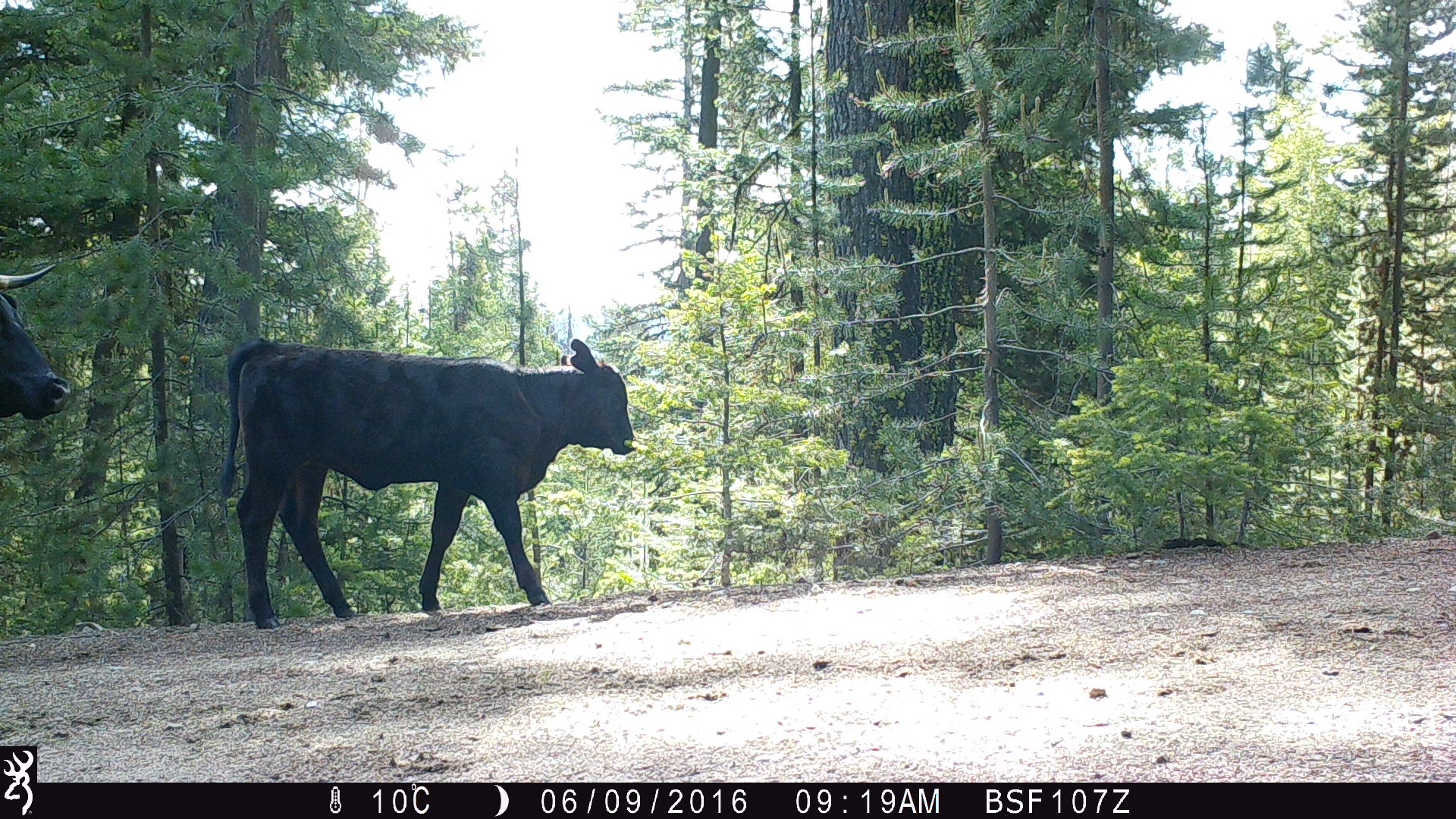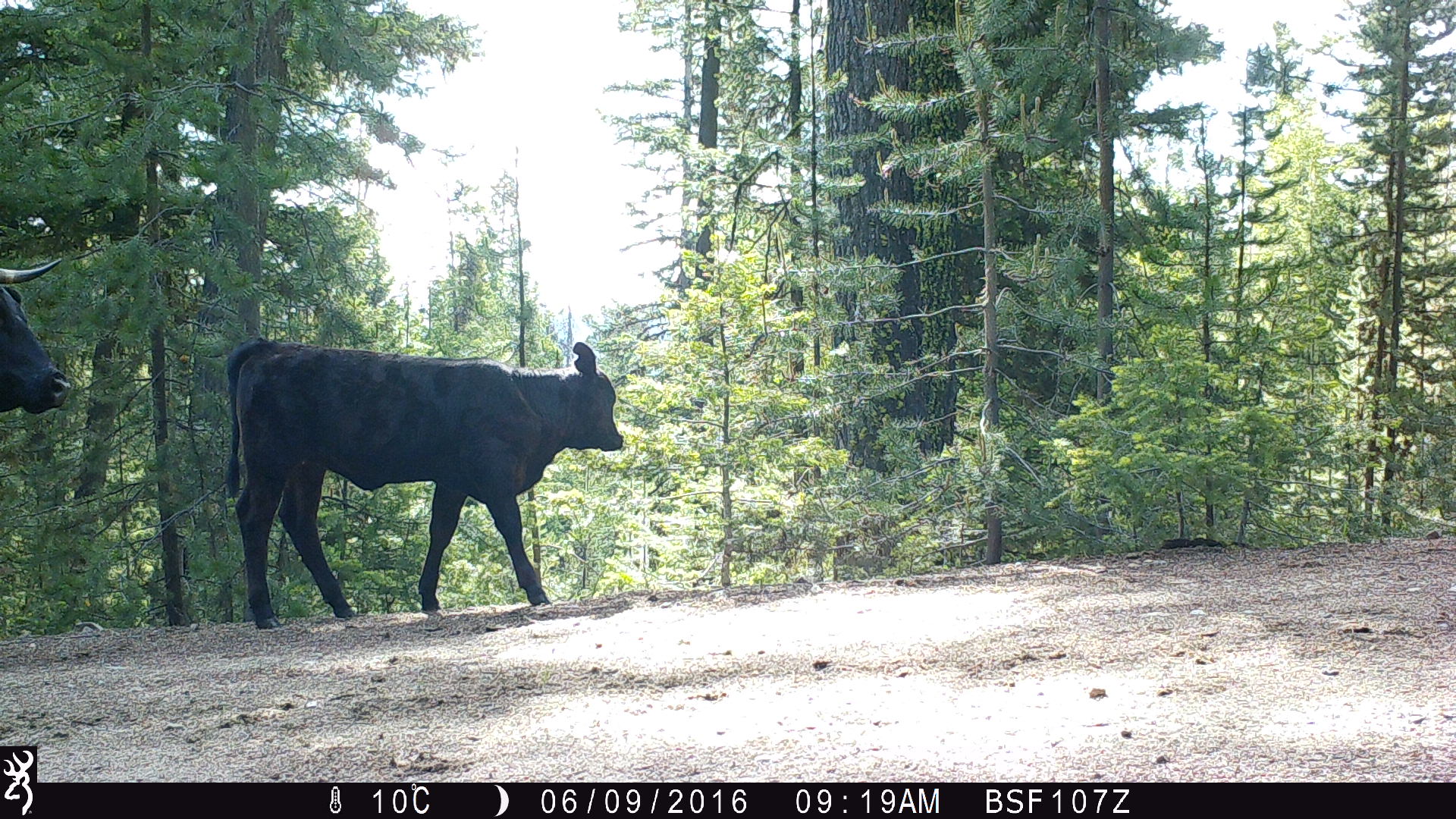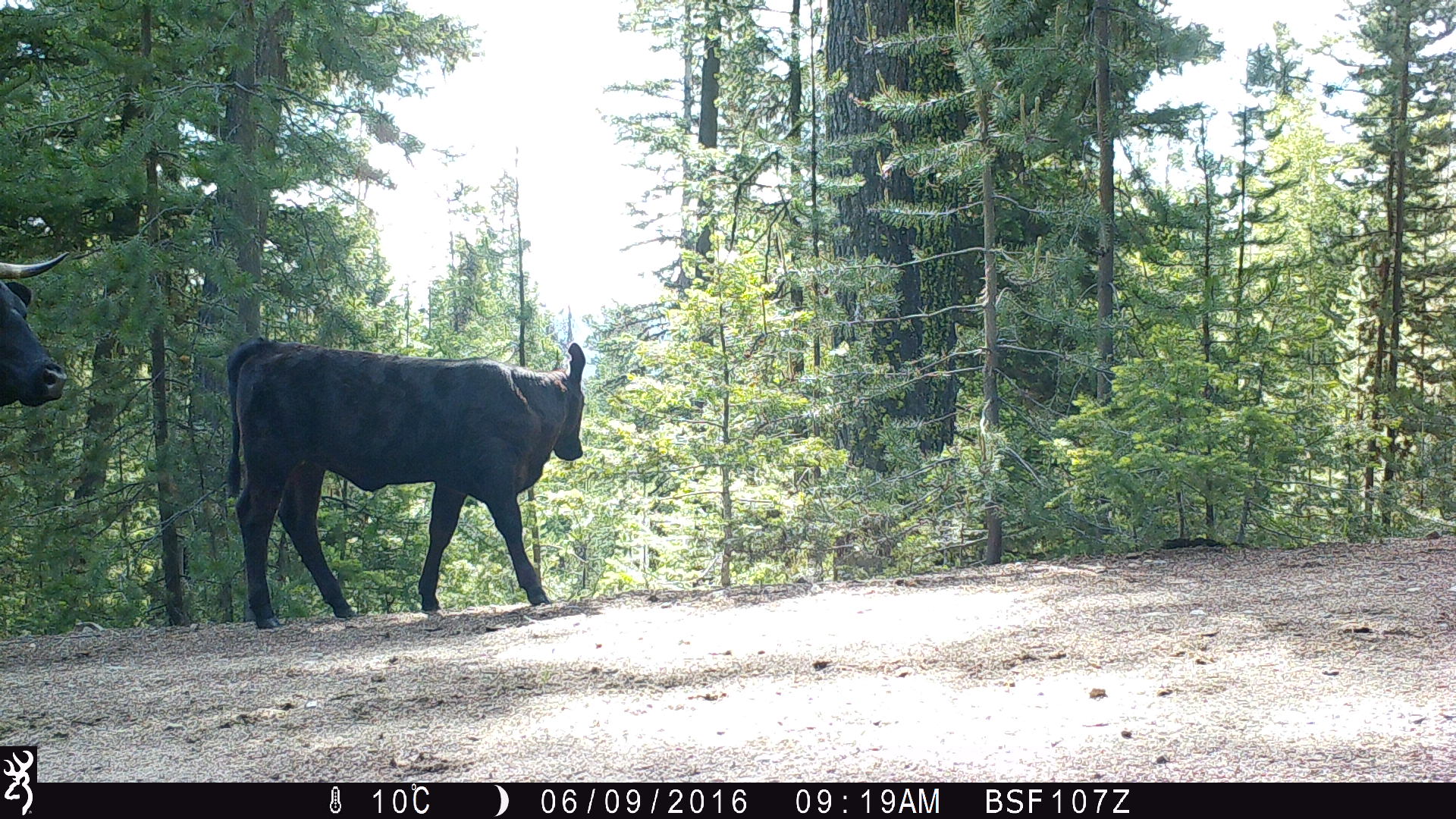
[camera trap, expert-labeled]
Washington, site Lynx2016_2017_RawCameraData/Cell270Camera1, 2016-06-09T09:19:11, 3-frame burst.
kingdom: Animalia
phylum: Chordata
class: Mammalia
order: Artiodactyla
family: Bovidae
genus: Bos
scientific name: Bos taurus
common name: domestic cattle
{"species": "domestic cattle (Bos taurus)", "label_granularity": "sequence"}